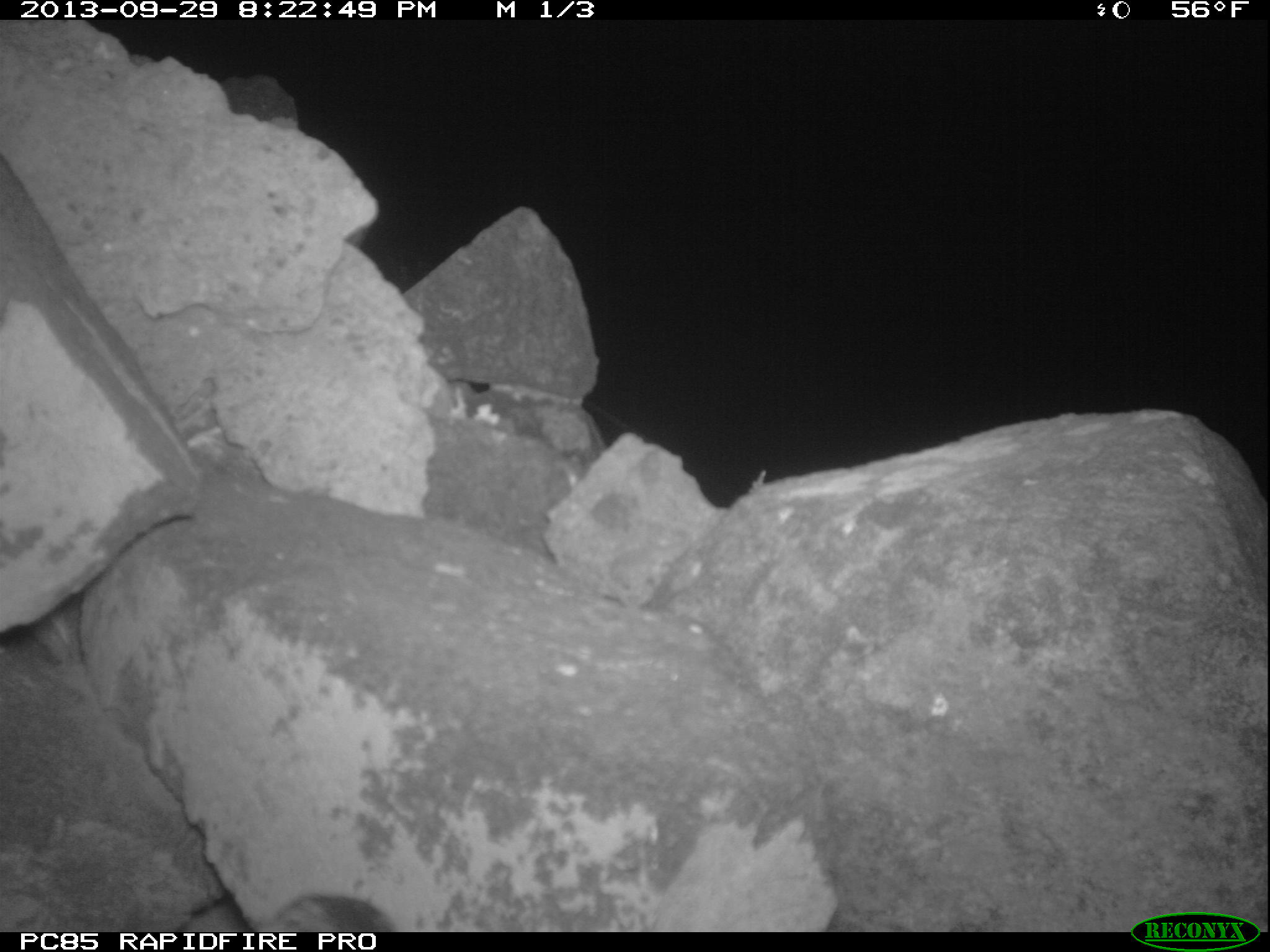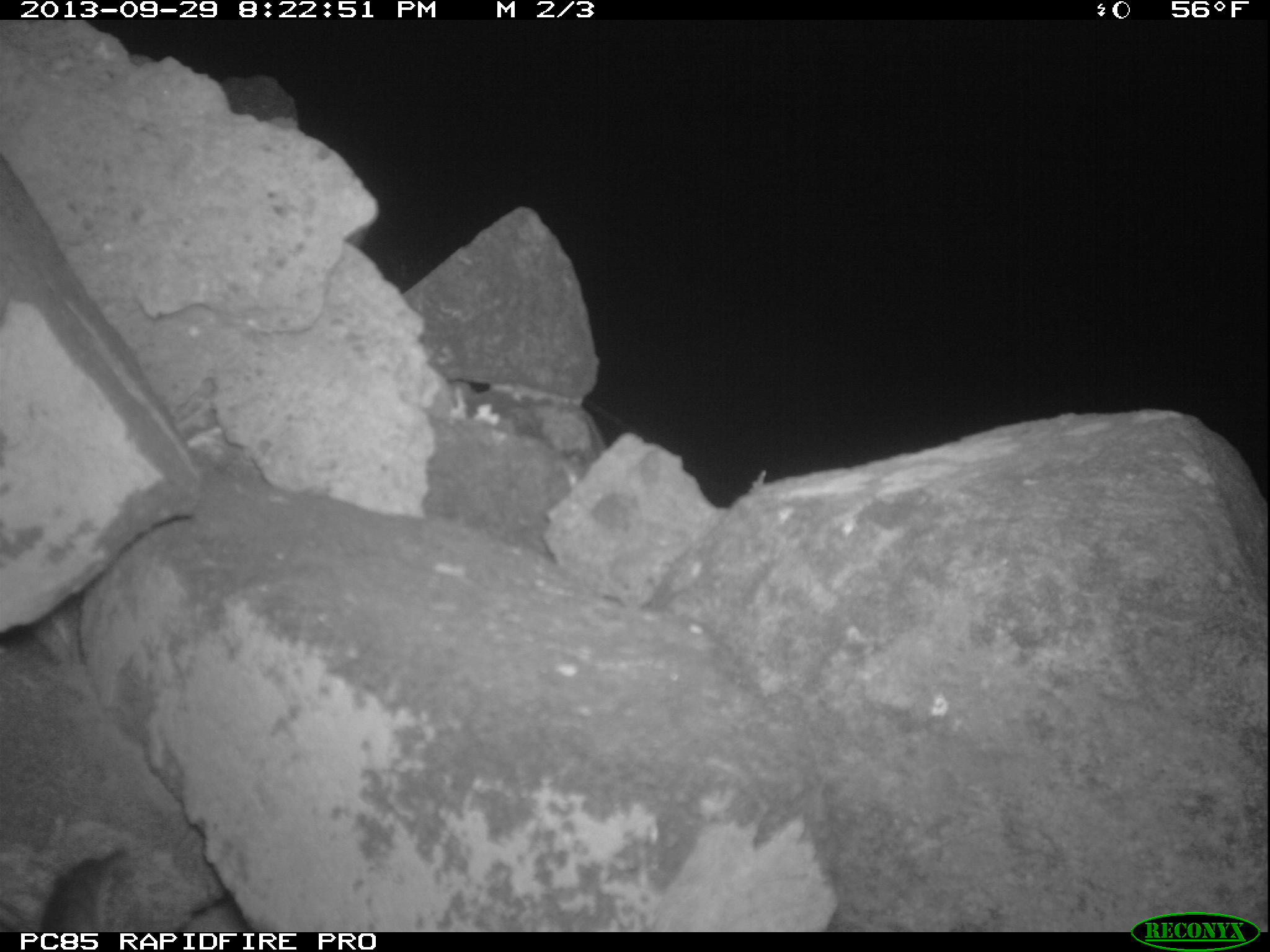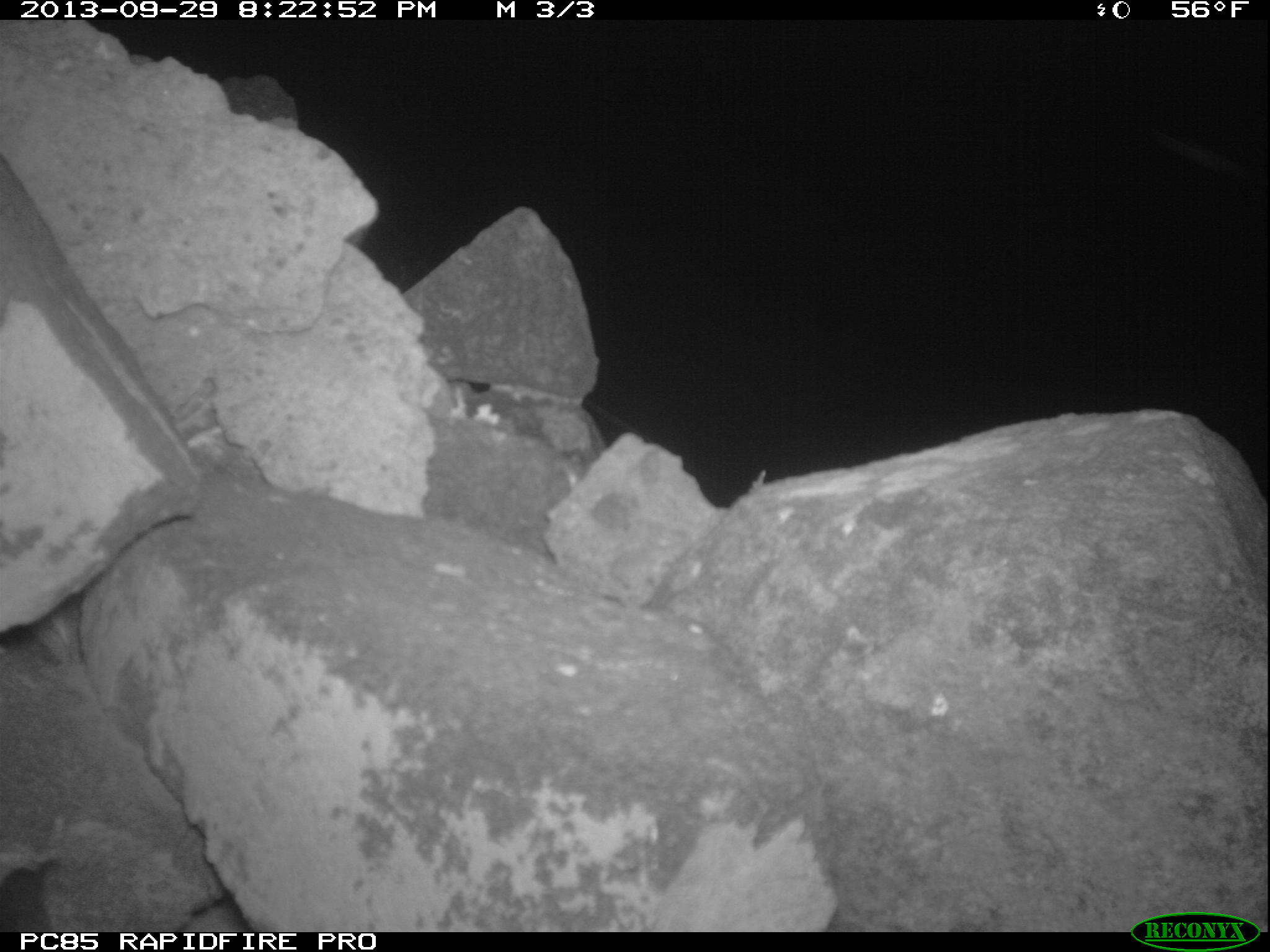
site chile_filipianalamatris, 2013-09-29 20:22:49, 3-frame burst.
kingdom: Animalia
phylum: Chordata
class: Aves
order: Procellariiformes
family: Procellariidae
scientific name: Procellariidae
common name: petrel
Petrel (Procellariidae).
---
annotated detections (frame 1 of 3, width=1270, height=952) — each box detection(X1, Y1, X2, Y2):
petrel: detection(247, 893, 394, 932)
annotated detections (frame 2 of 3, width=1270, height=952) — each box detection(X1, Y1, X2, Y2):
unknown: detection(42, 845, 134, 927)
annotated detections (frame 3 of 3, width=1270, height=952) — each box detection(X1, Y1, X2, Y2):
unknown: detection(0, 854, 63, 931)